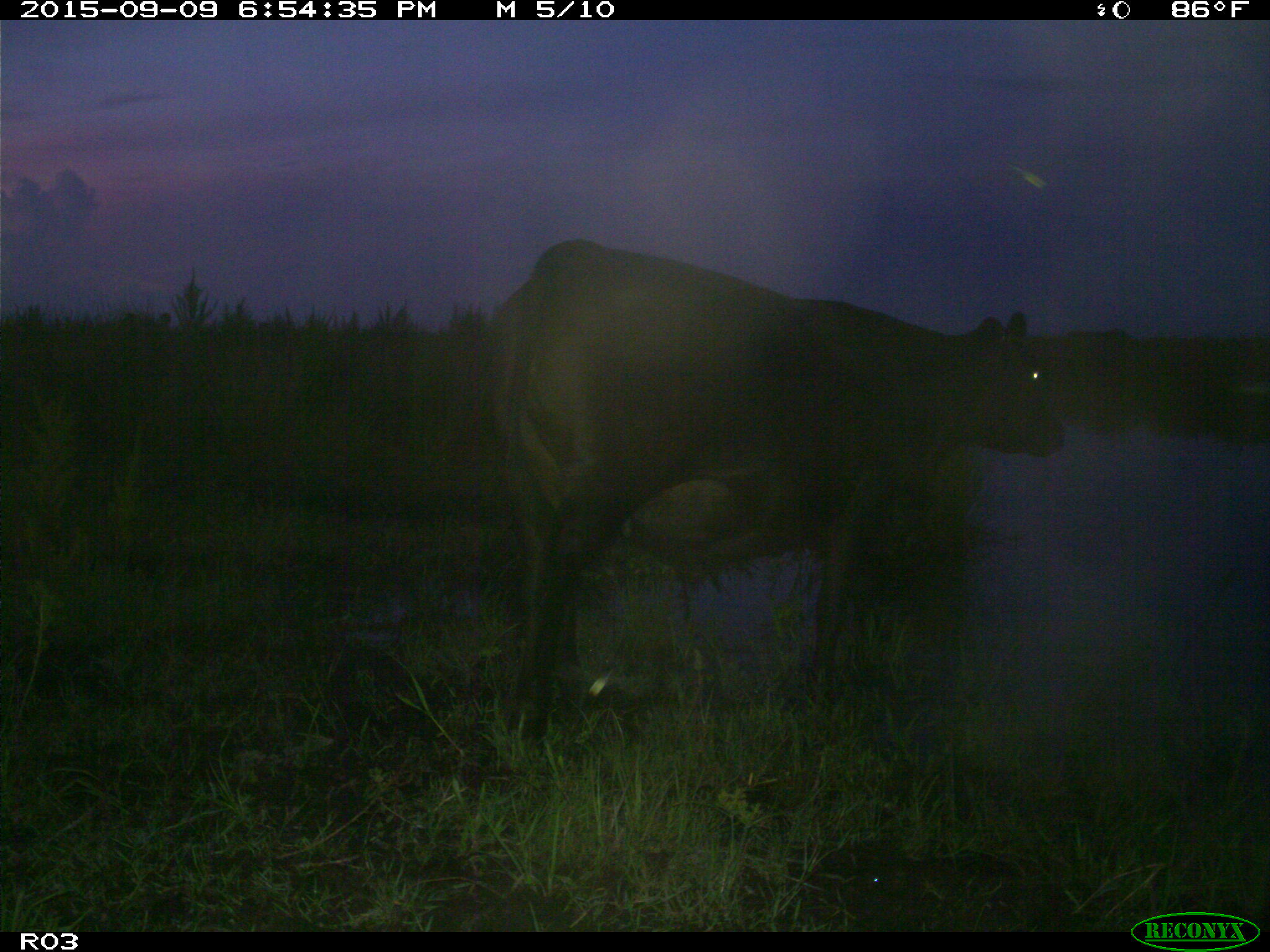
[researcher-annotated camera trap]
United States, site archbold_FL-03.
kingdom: Animalia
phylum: Chordata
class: Mammalia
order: Artiodactyla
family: Bovidae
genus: Bos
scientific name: Bos taurus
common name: domestic cow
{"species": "Bos taurus (domestic cow)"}